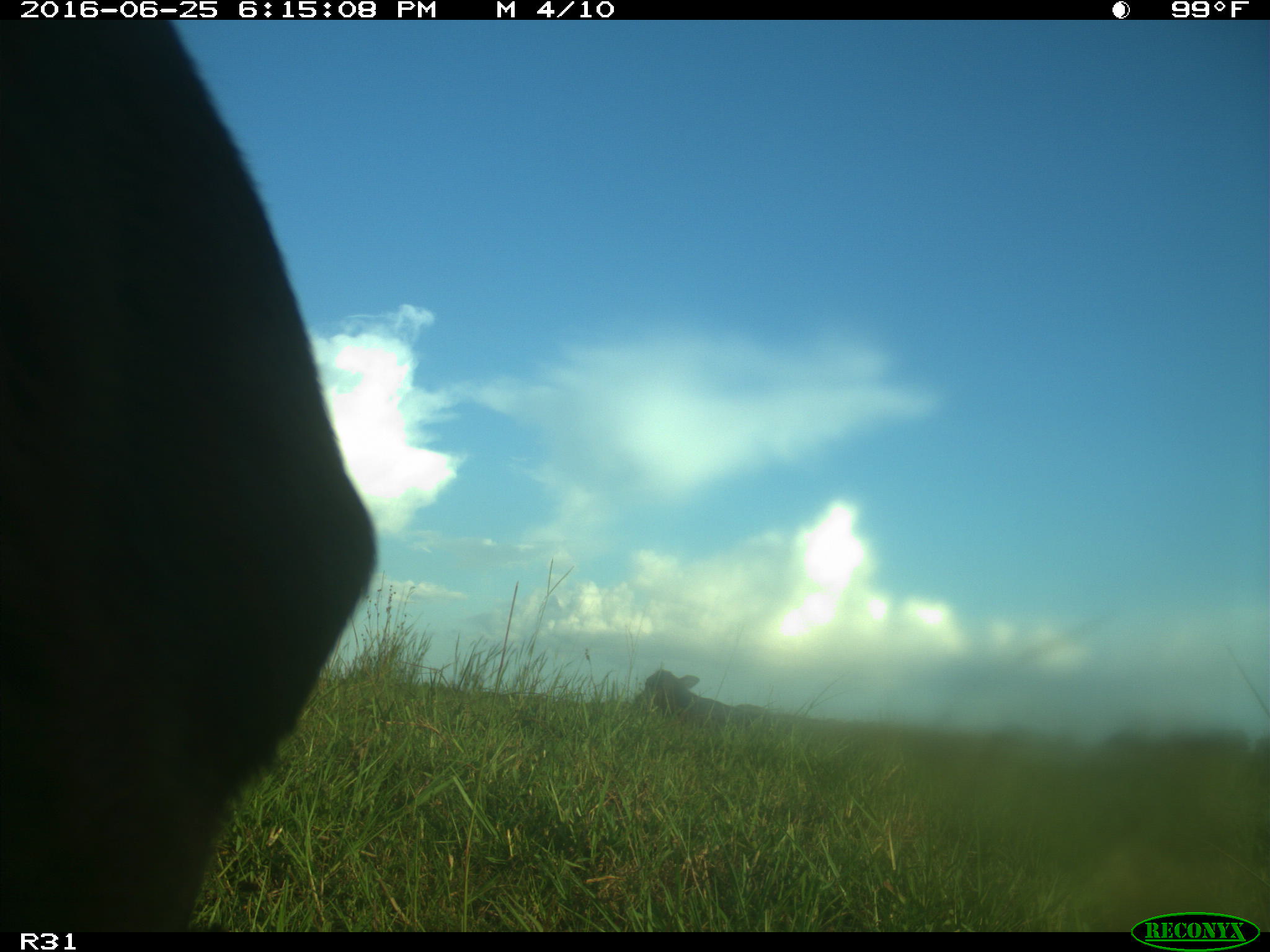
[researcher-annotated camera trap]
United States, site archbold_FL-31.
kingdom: Animalia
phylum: Chordata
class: Mammalia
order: Artiodactyla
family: Bovidae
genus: Bos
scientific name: Bos taurus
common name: domestic cow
Bos taurus (domestic cow).